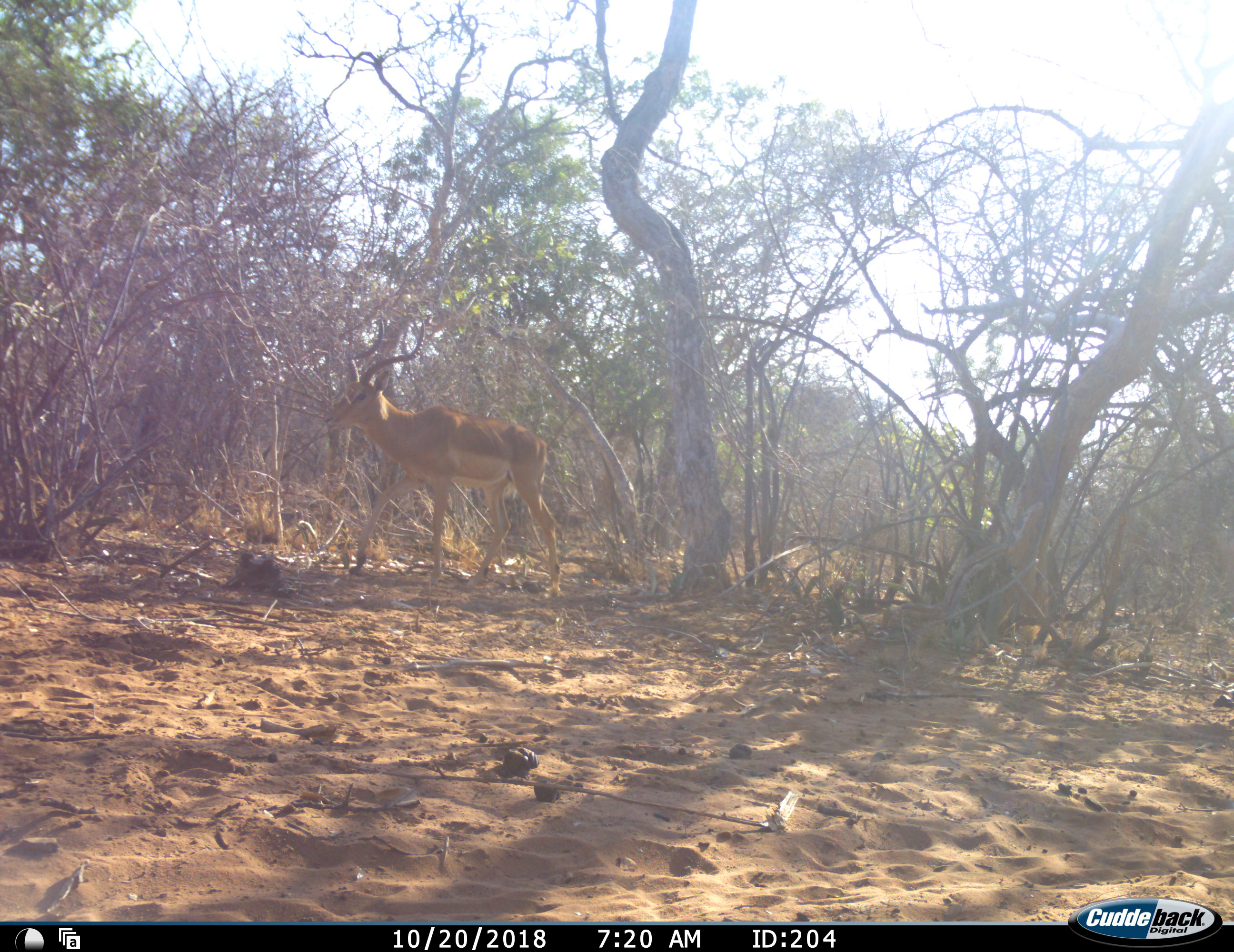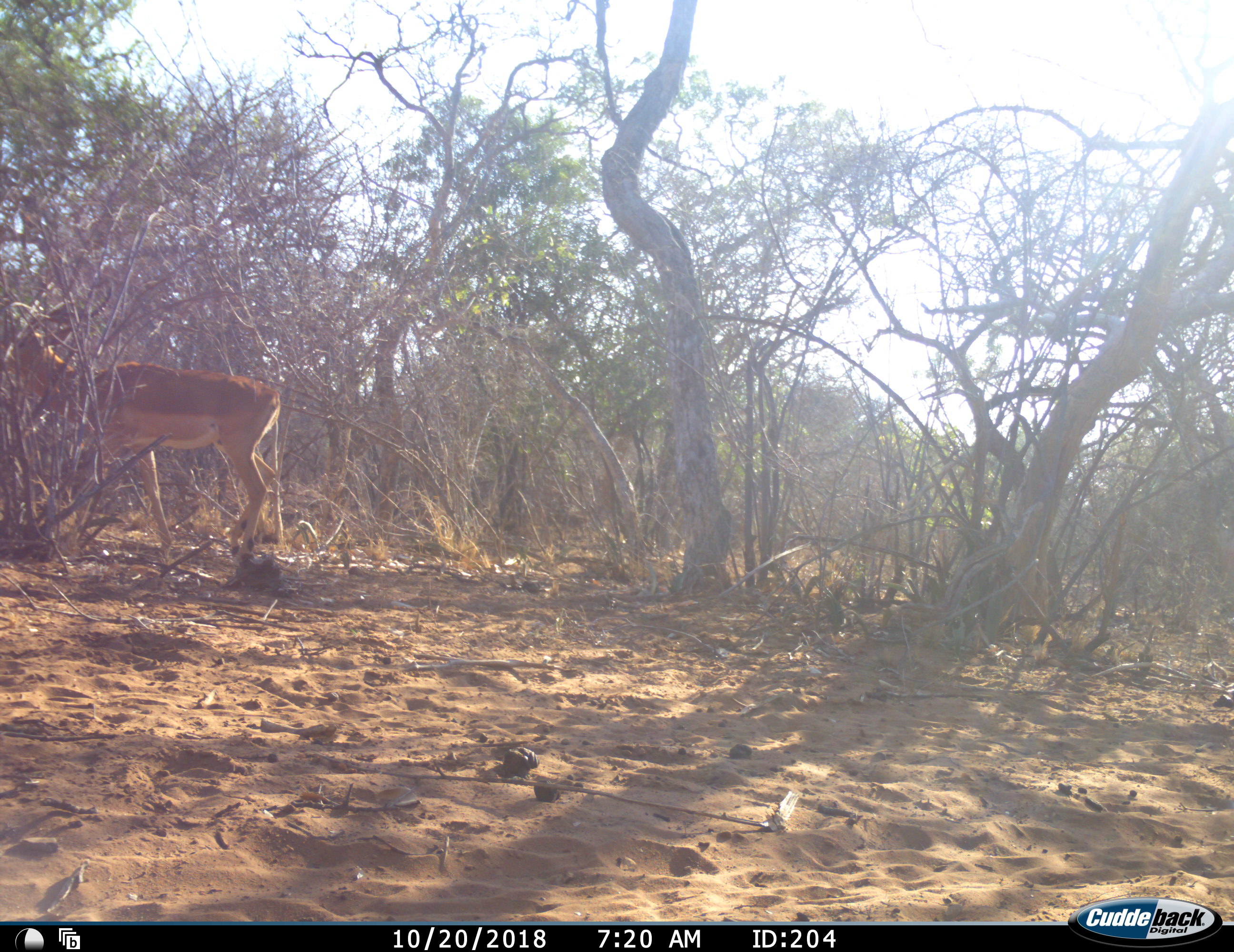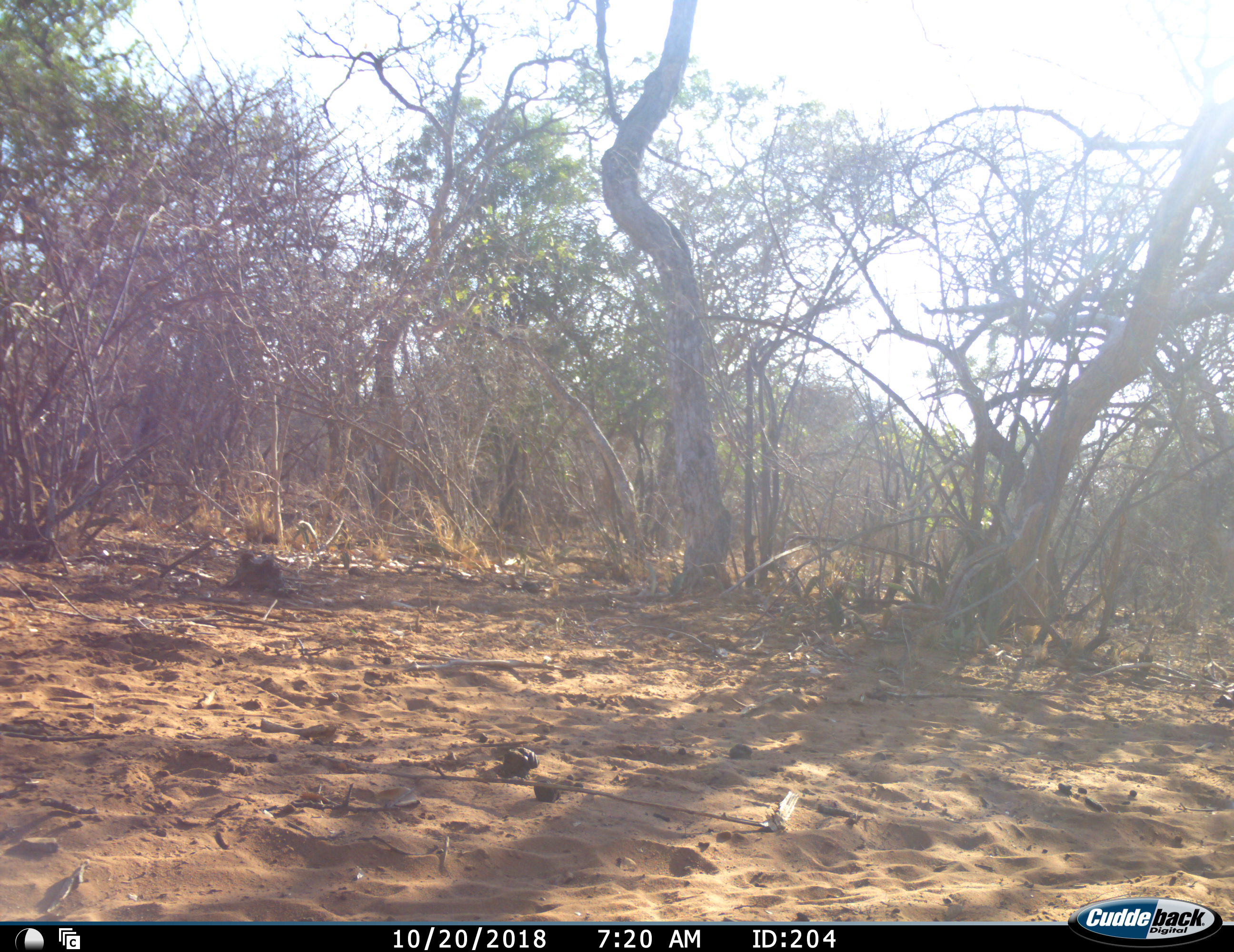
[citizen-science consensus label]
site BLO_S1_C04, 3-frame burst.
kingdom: Animalia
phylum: Chordata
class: Mammalia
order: Artiodactyla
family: Bovidae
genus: Aepyceros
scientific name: Aepyceros melampus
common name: impala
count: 1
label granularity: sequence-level